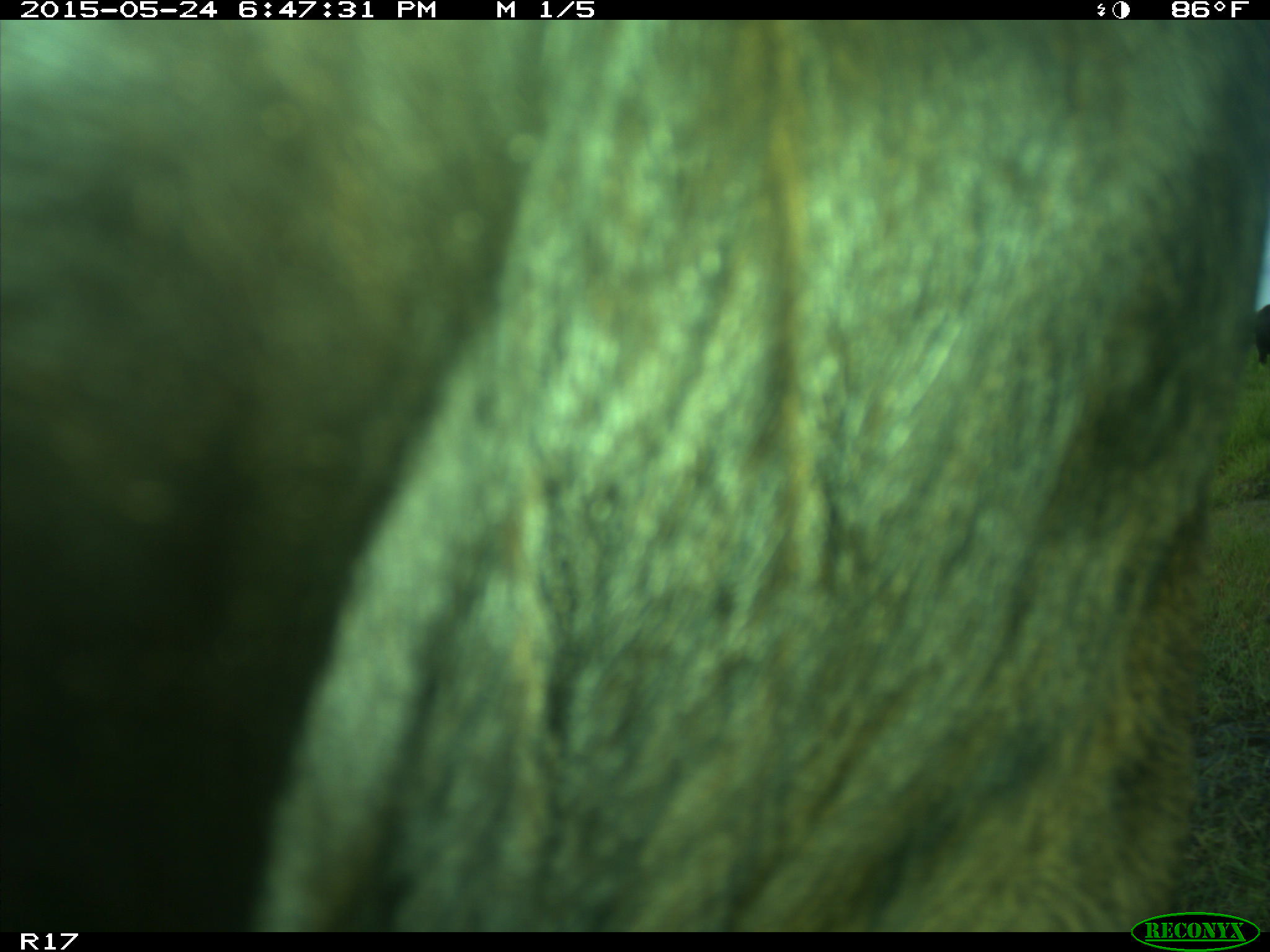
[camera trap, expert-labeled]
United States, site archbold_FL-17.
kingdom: Animalia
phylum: Chordata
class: Mammalia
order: Artiodactyla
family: Bovidae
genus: Bos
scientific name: Bos taurus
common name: domestic cow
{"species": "Bos taurus (domestic cow)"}